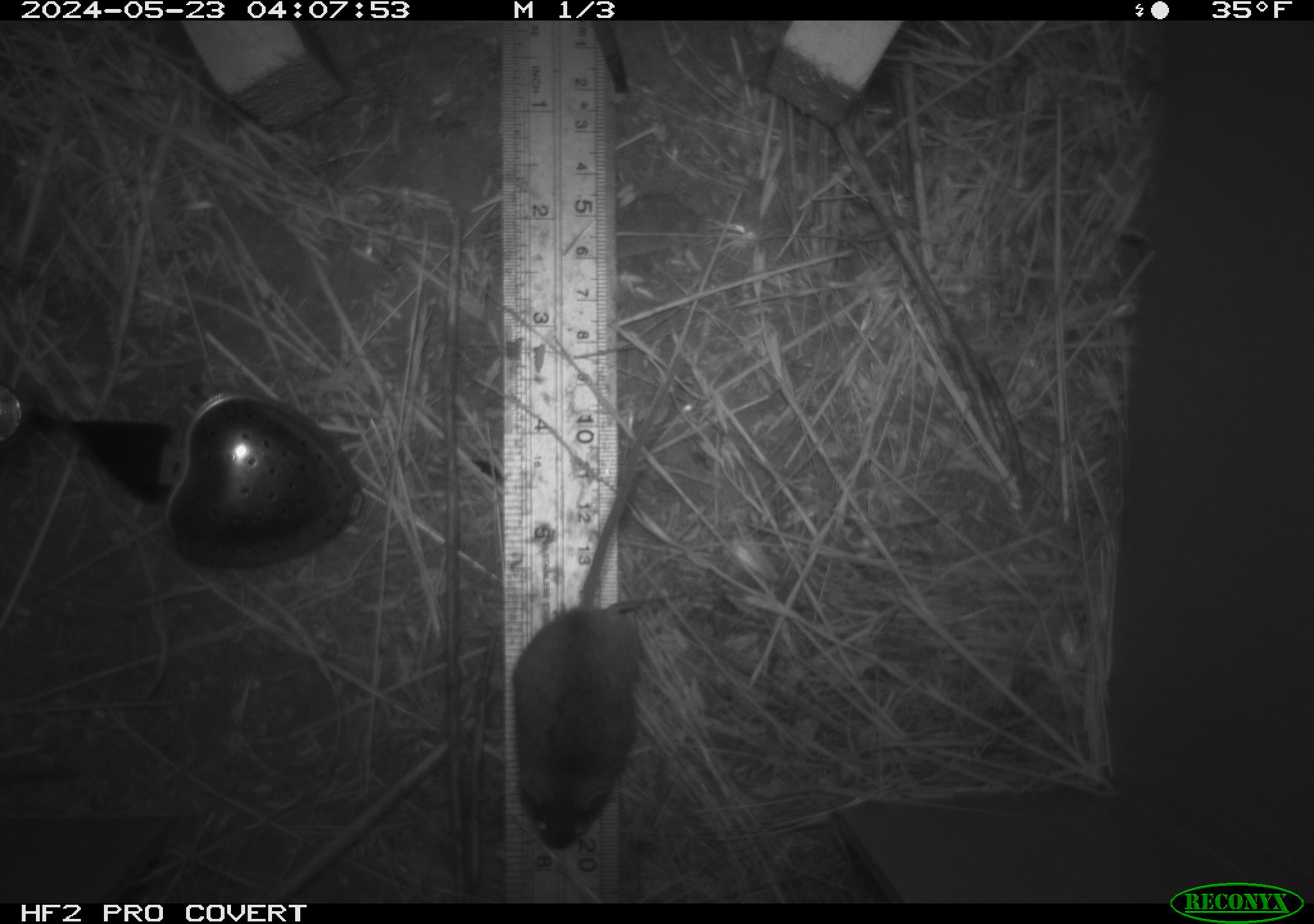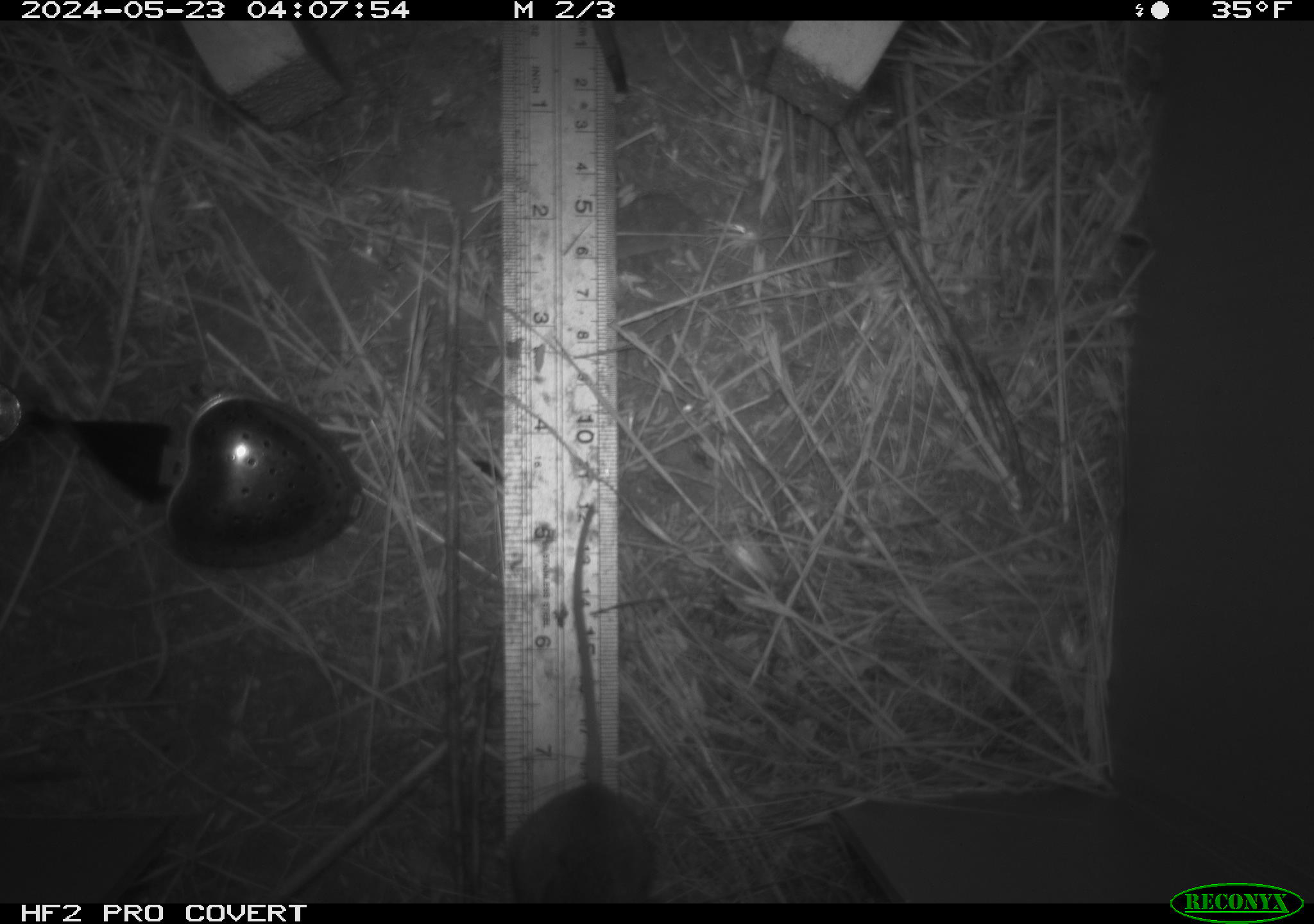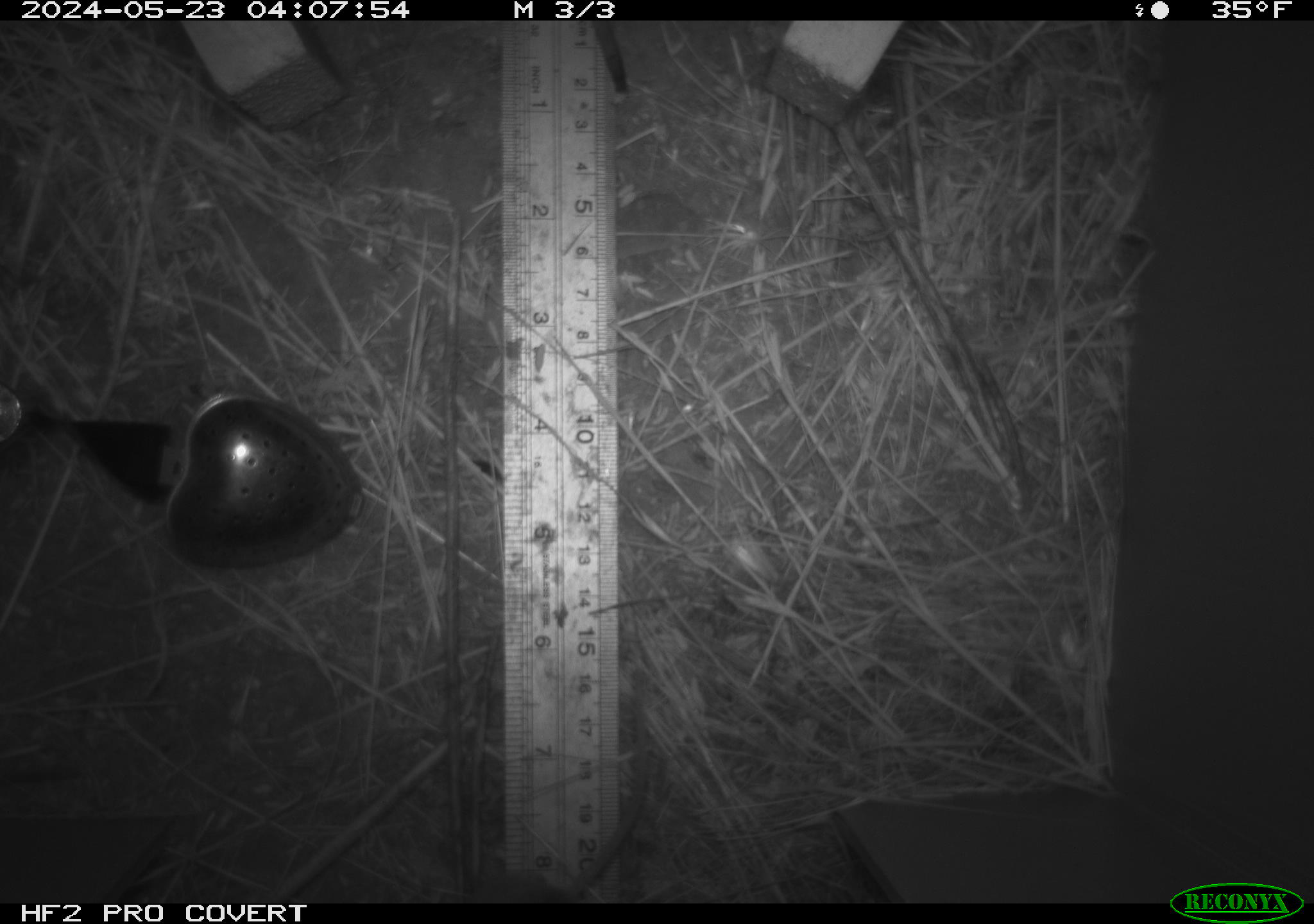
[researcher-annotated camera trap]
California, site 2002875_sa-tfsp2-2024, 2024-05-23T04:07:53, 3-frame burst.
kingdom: Animalia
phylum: Chordata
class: Mammalia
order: Rodentia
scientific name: Rodentia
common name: mouse species